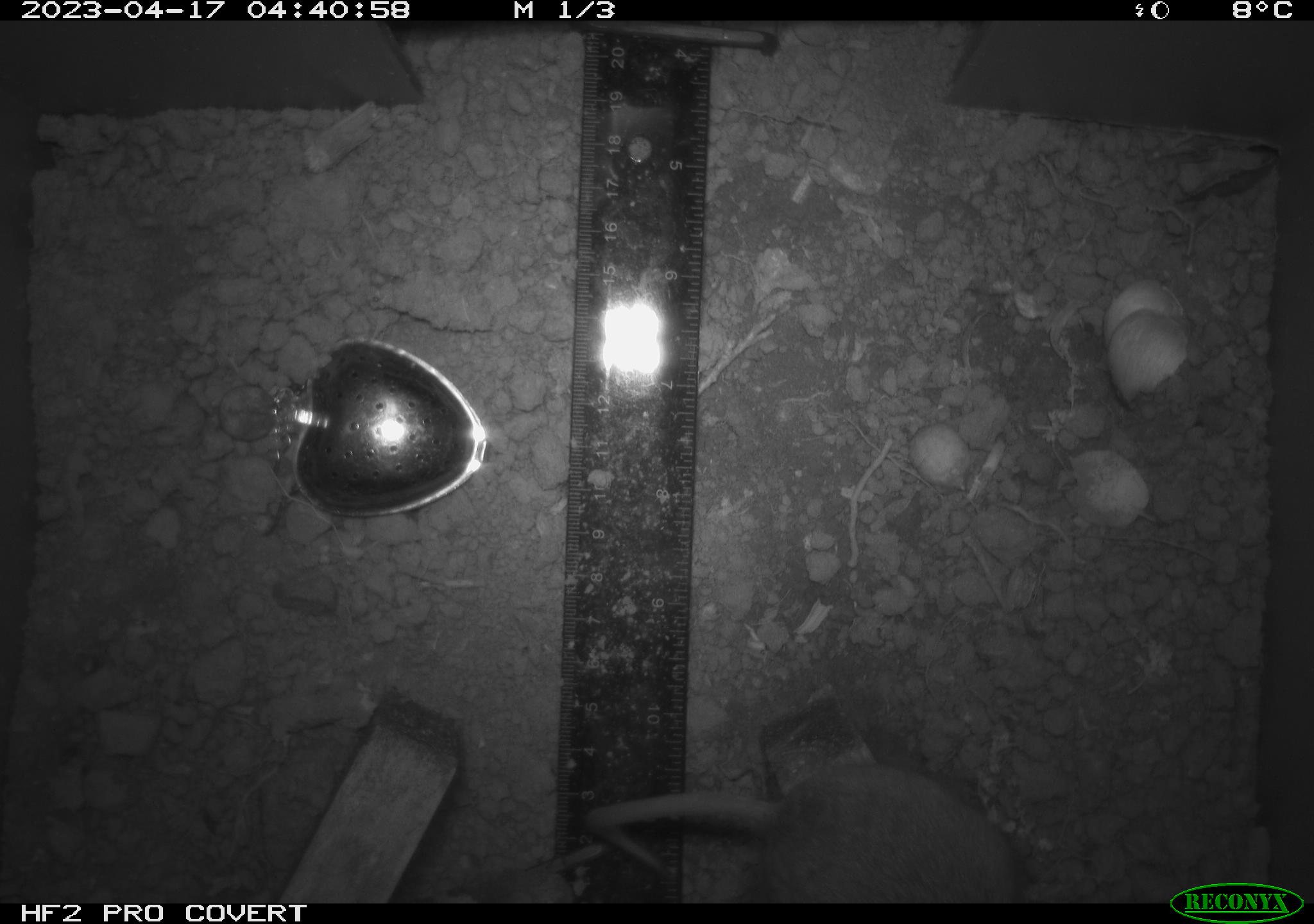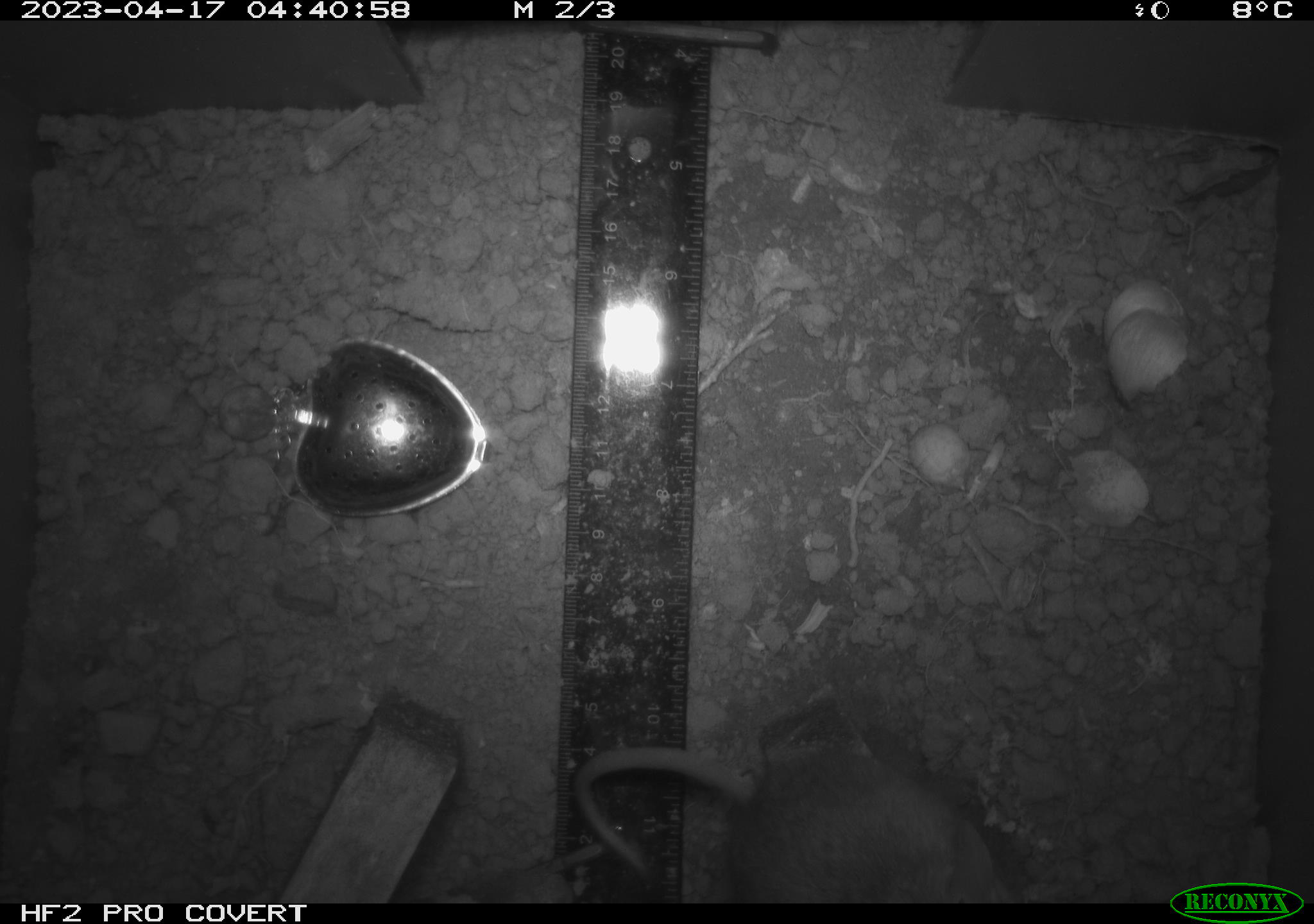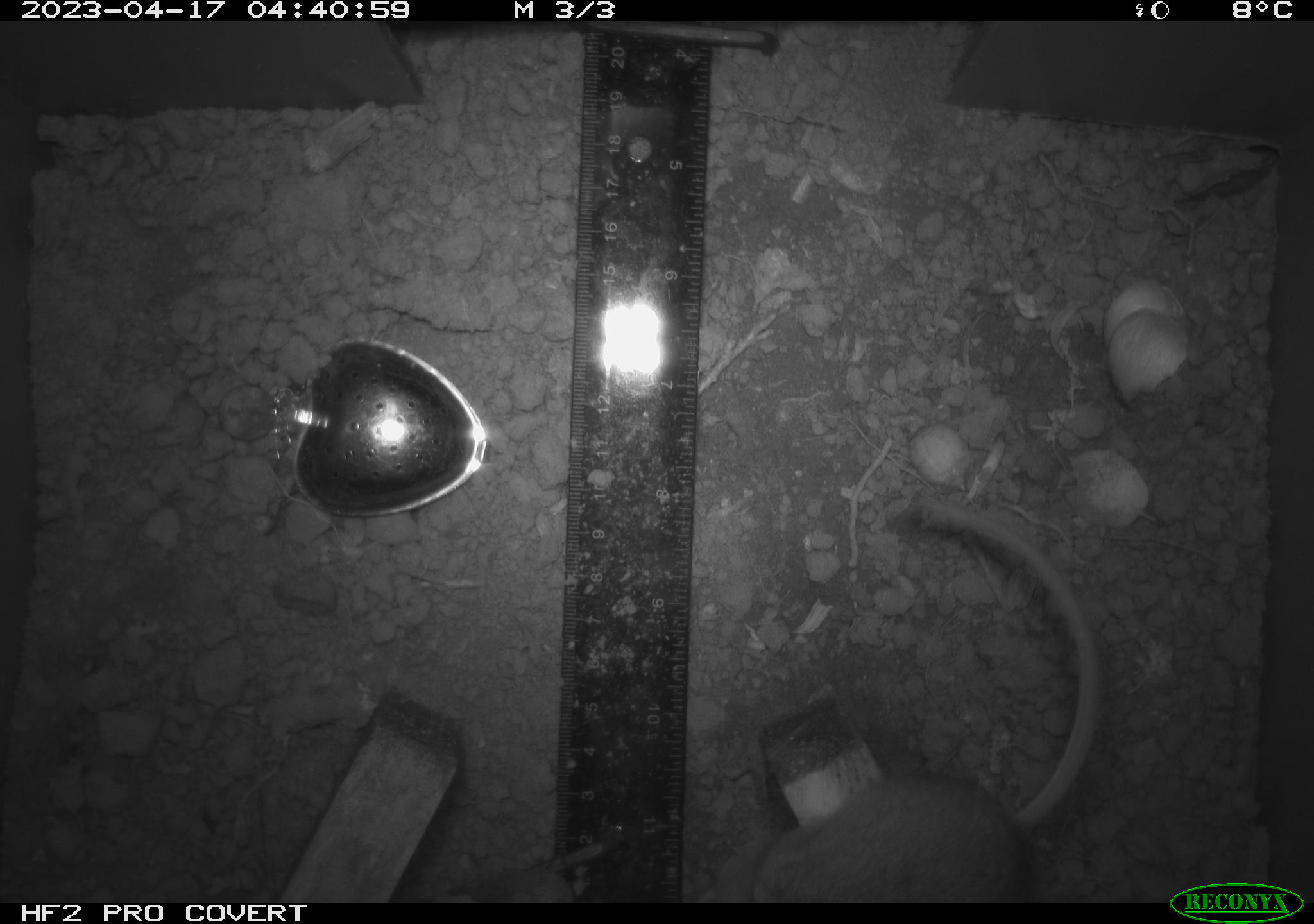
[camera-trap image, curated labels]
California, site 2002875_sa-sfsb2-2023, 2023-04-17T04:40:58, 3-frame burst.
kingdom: Animalia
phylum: Chordata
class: Mammalia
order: Rodentia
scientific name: Rodentia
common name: mouse species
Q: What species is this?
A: Mouse species (Rodentia).